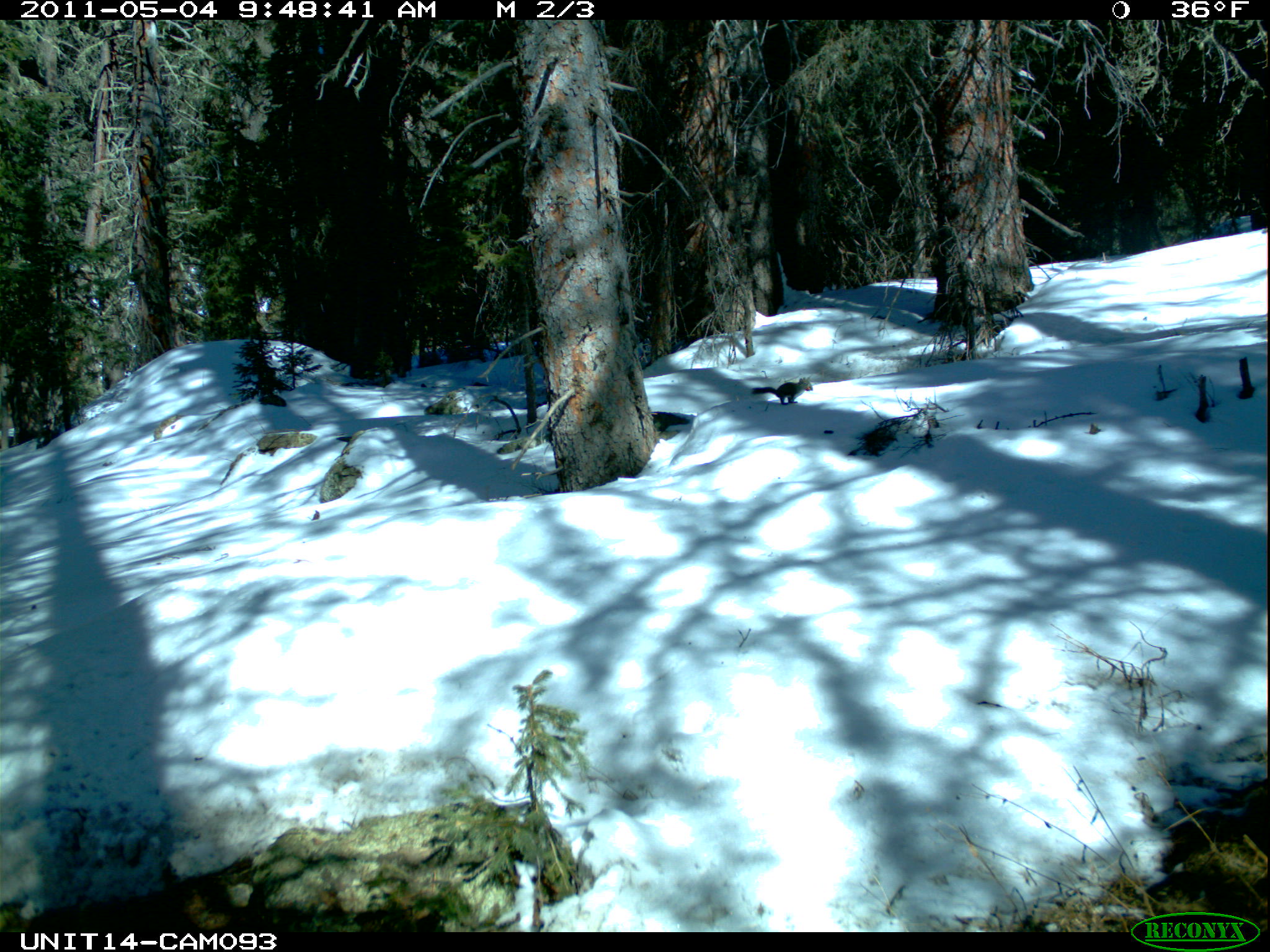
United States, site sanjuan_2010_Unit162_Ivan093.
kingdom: Animalia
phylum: Chordata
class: Mammalia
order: Rodentia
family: Sciuridae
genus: Tamiasciurus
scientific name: Tamiasciurus hudsonicus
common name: american red squirrel